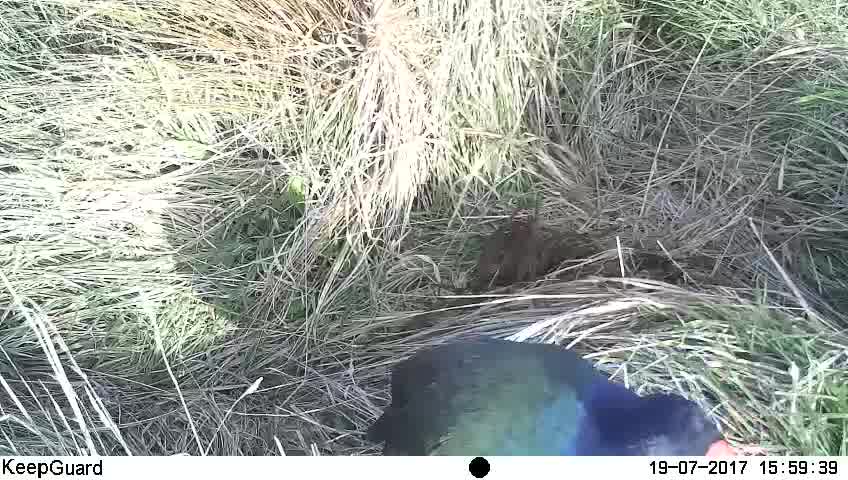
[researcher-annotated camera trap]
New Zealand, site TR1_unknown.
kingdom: Animalia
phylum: Chordata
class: Aves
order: Gruiformes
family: Rallidae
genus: Porphyrio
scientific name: Porphyrio mantelli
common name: takahe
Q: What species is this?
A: Takahe (Porphyrio mantelli).